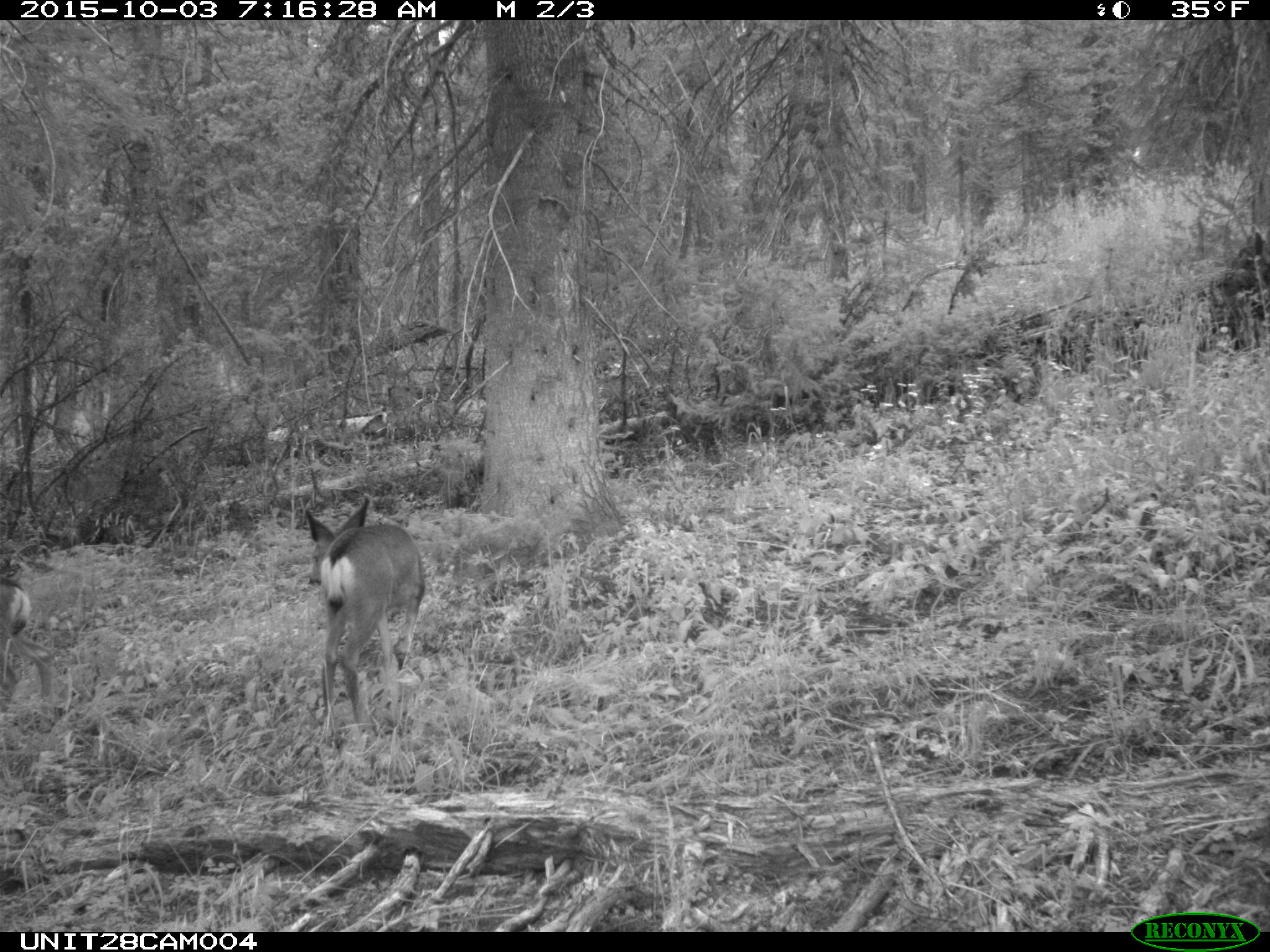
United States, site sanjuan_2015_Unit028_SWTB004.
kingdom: Animalia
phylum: Chordata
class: Mammalia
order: Artiodactyla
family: Cervidae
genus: Odocoileus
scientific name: Odocoileus hemionus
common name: mule deer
Odocoileus hemionus (mule deer).